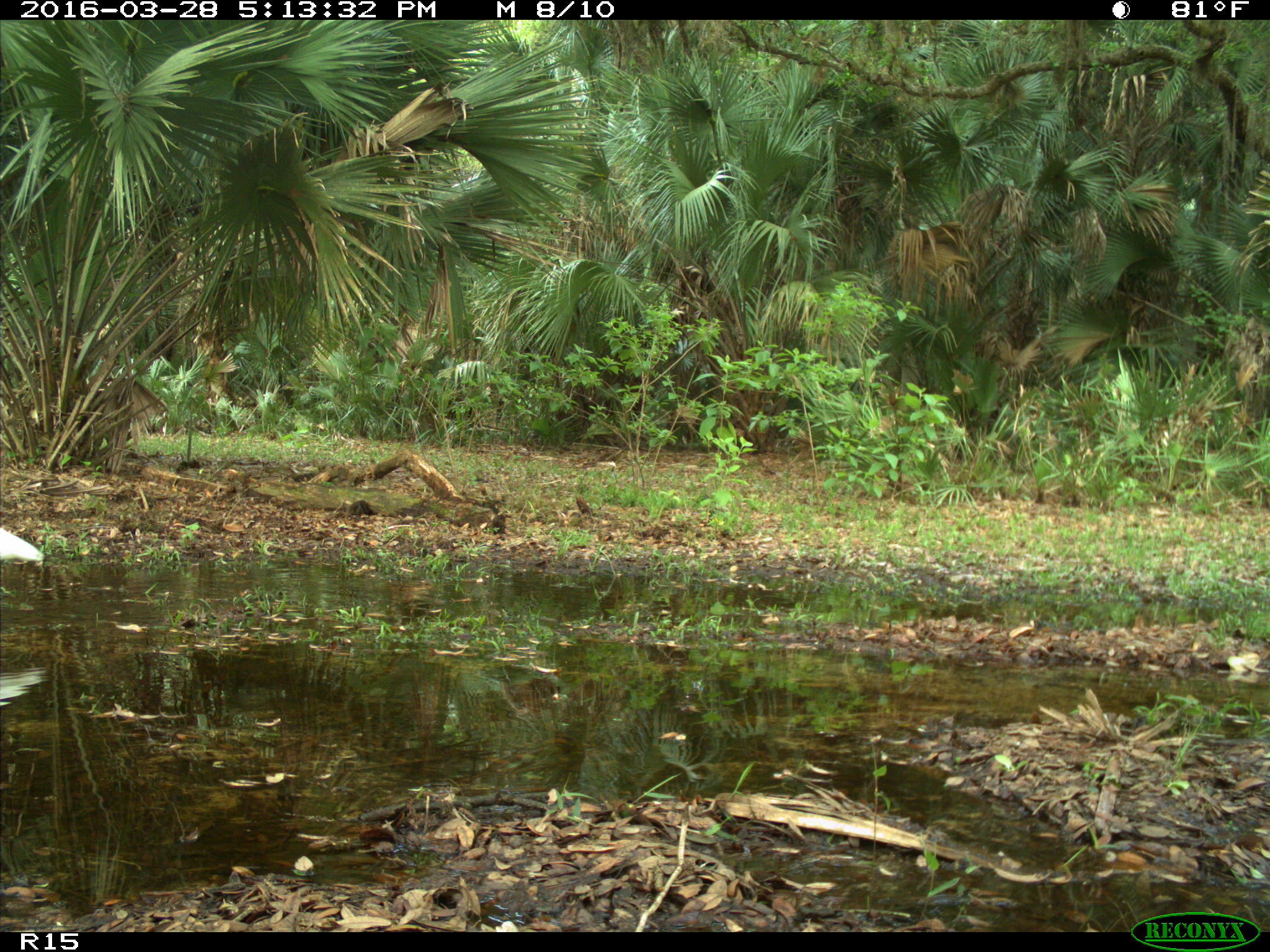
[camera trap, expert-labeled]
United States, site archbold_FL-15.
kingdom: Animalia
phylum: Chordata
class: Aves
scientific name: Aves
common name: birds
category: unidentified bird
Unidentified bird (birds) (Aves).